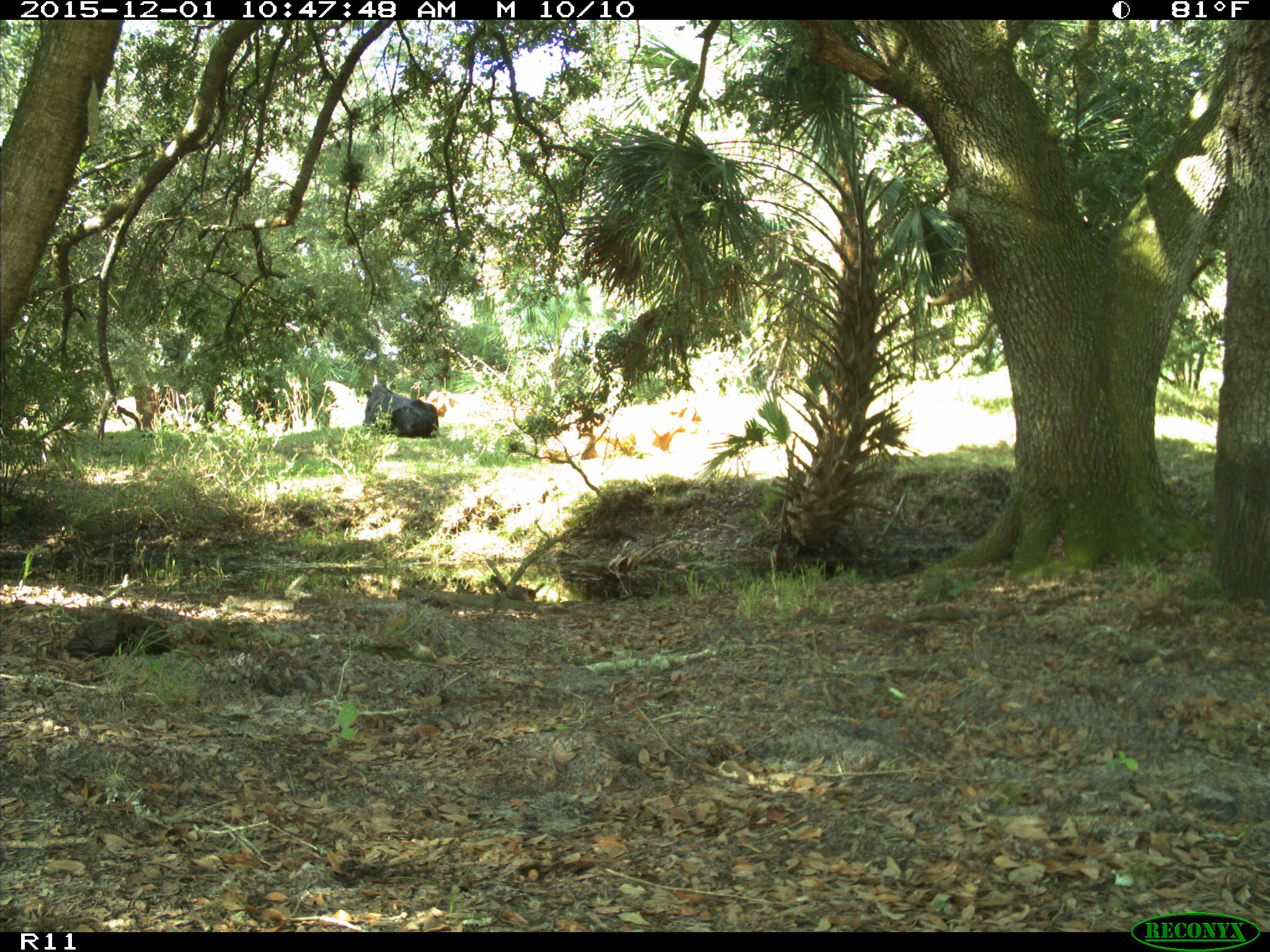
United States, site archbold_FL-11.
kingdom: Animalia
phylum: Chordata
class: Mammalia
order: Artiodactyla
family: Bovidae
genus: Bos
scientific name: Bos taurus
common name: domestic cow